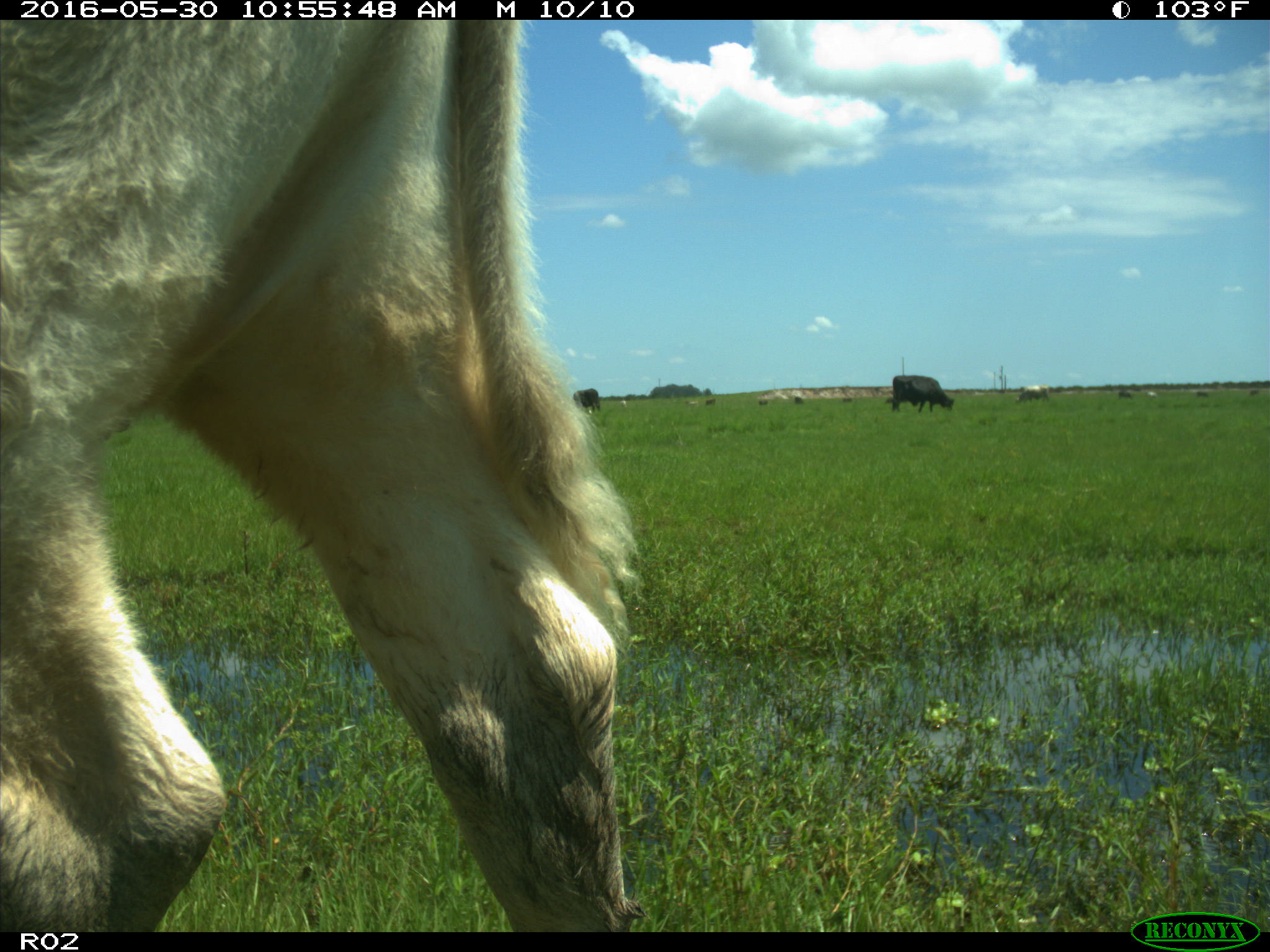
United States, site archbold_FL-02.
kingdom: Animalia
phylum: Chordata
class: Mammalia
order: Artiodactyla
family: Bovidae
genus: Bos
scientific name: Bos taurus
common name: domestic cow